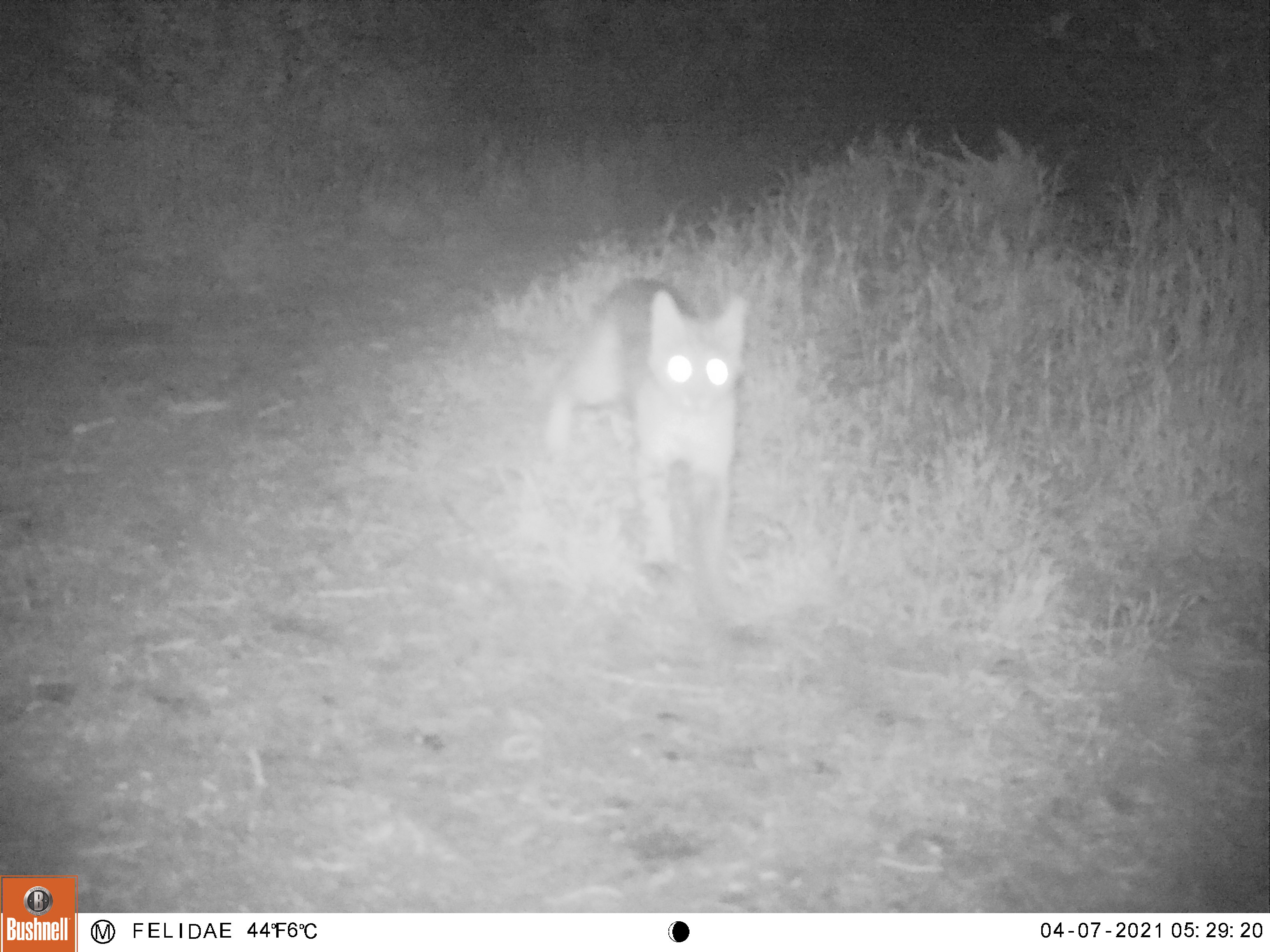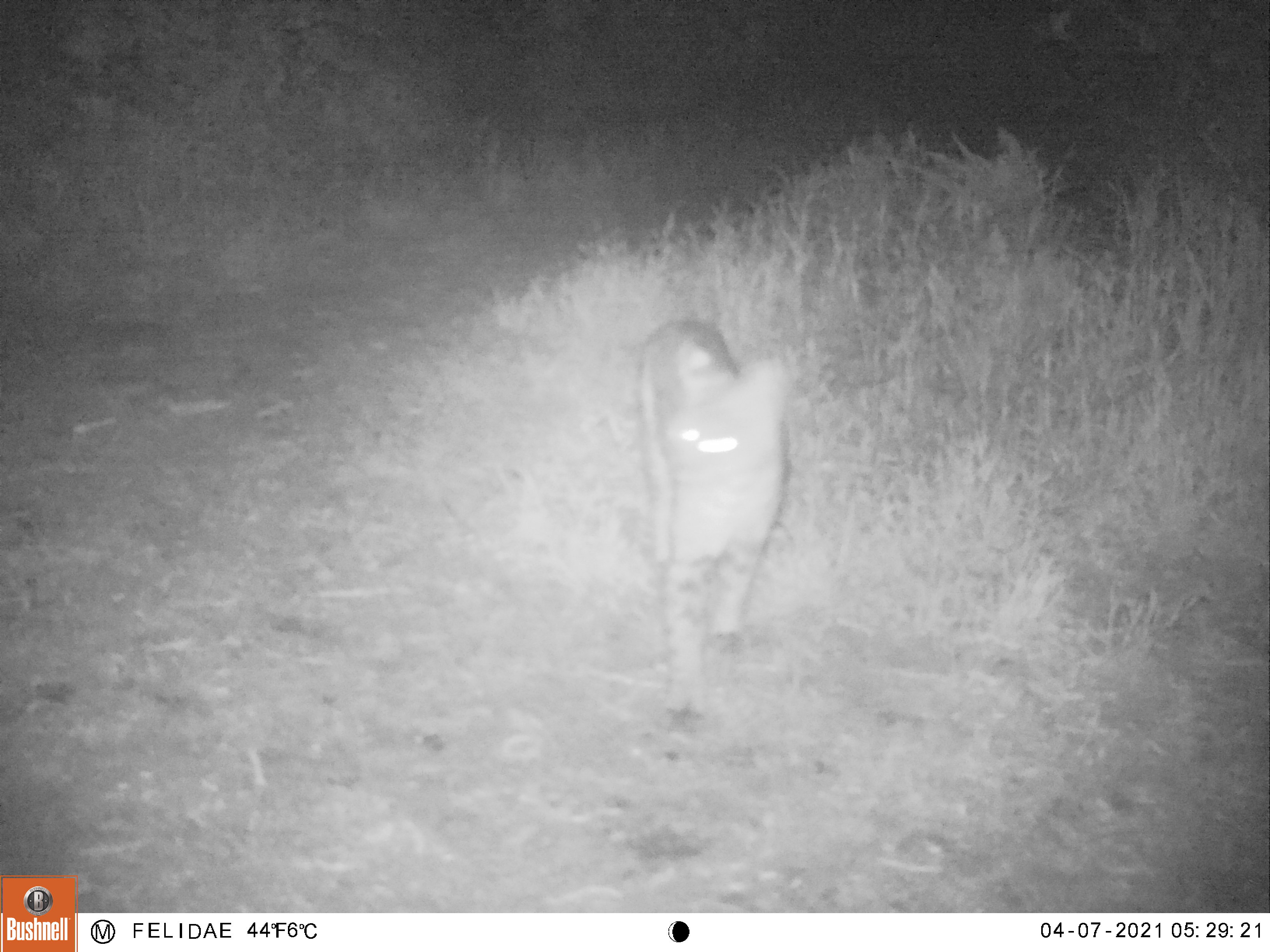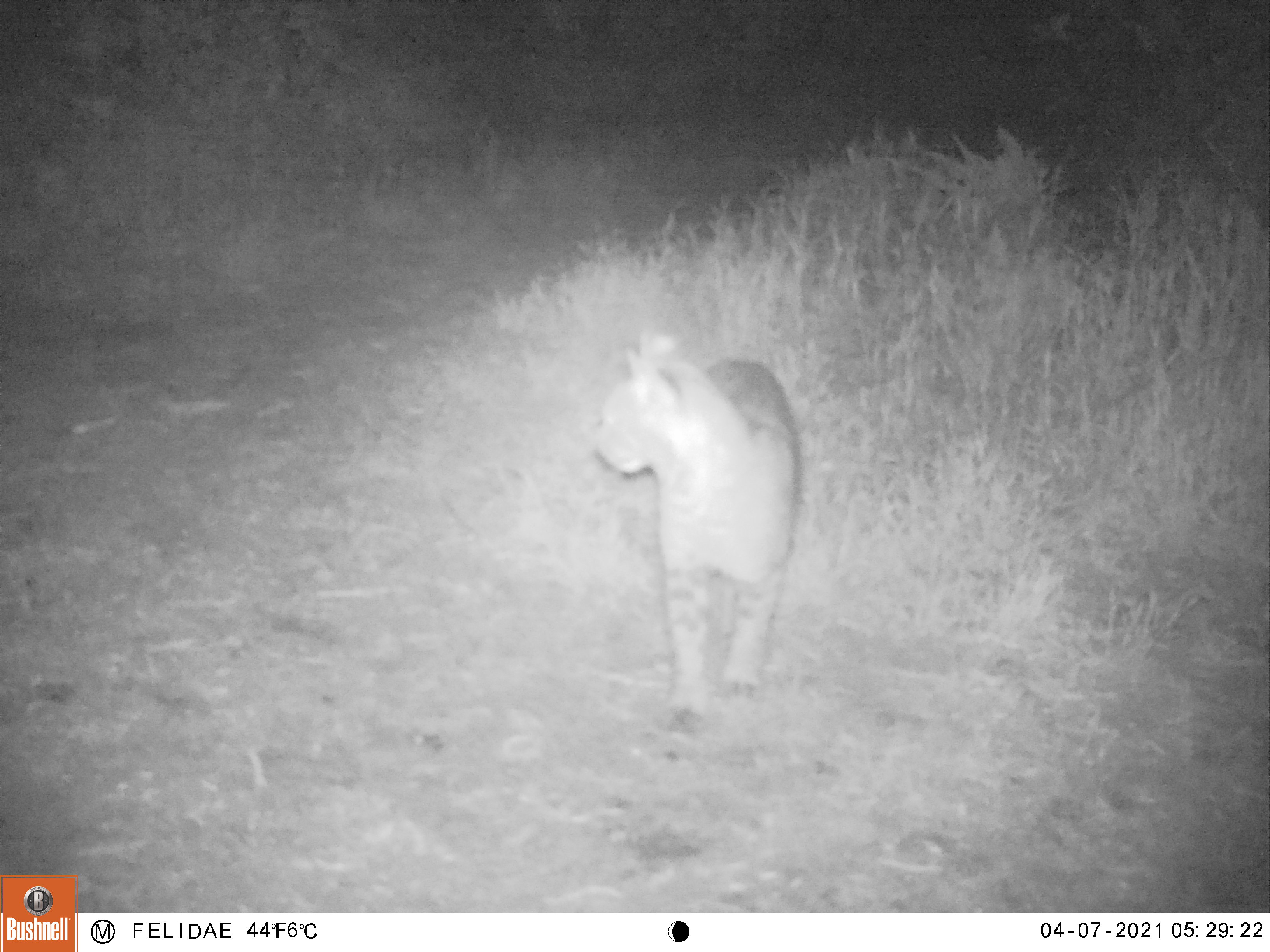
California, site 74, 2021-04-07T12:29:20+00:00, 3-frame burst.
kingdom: Animalia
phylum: Chordata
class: Mammalia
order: Carnivora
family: Felidae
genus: Lynx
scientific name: Lynx rufus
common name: bobcat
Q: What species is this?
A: Bobcat (Lynx rufus).